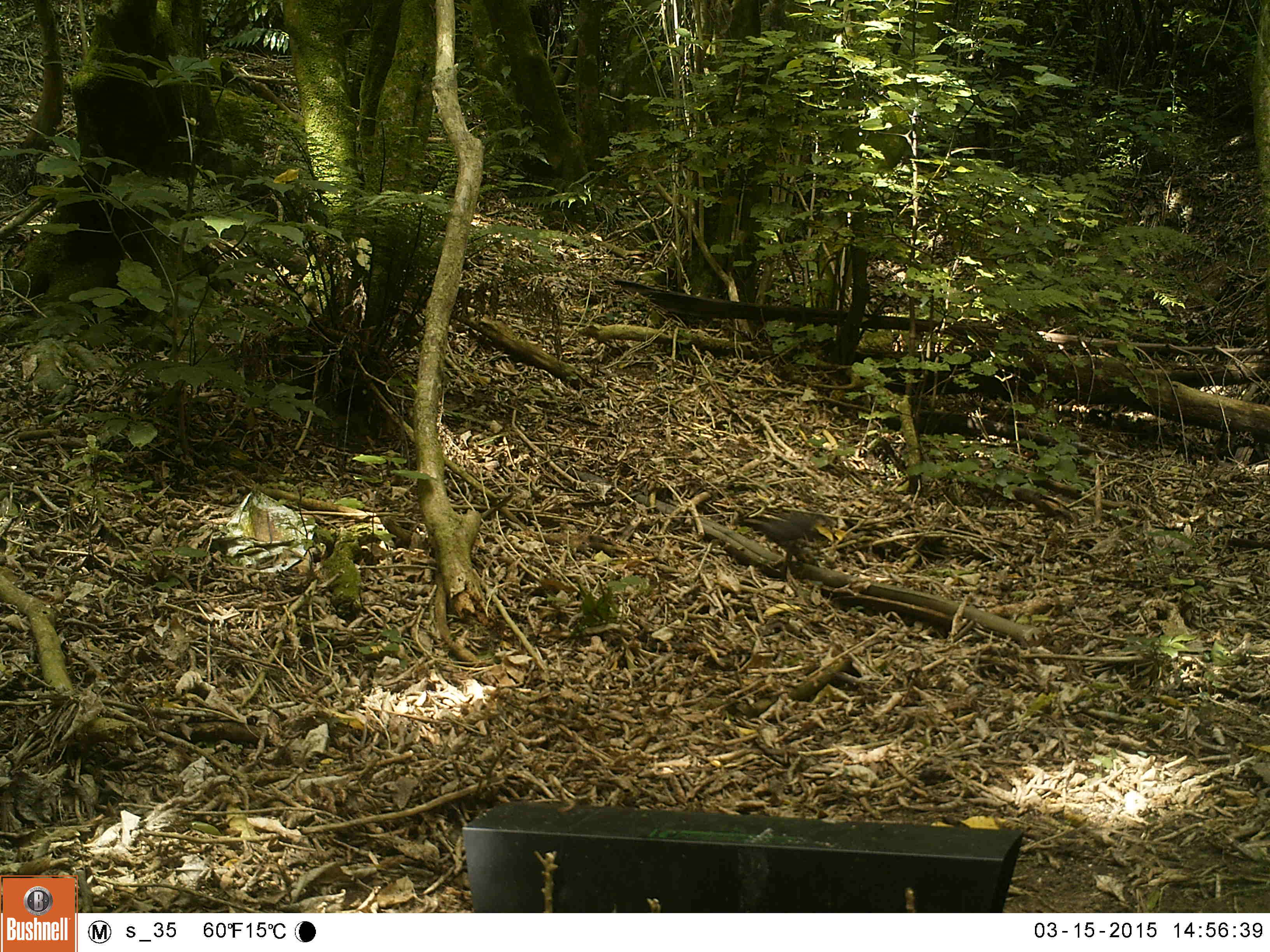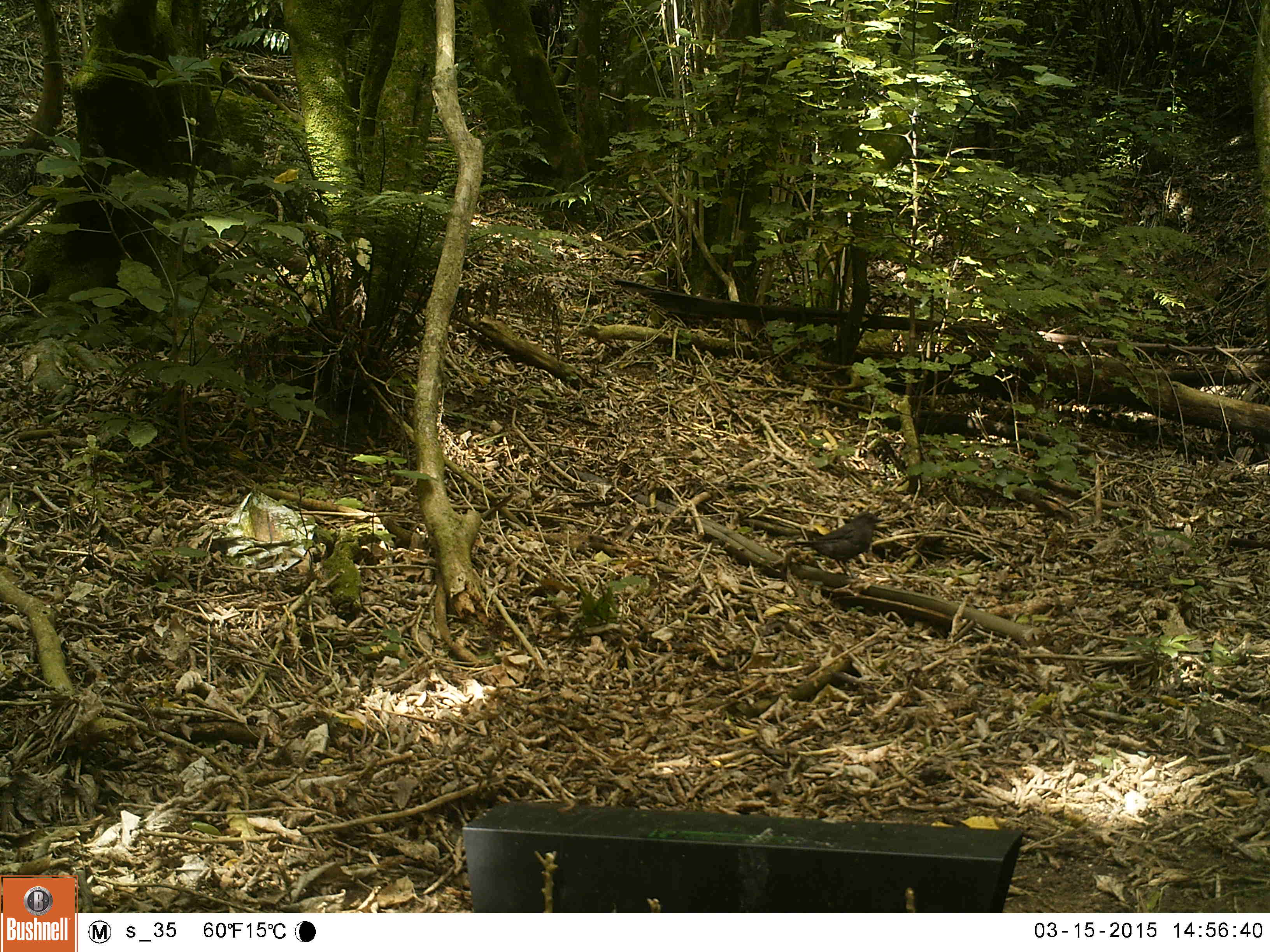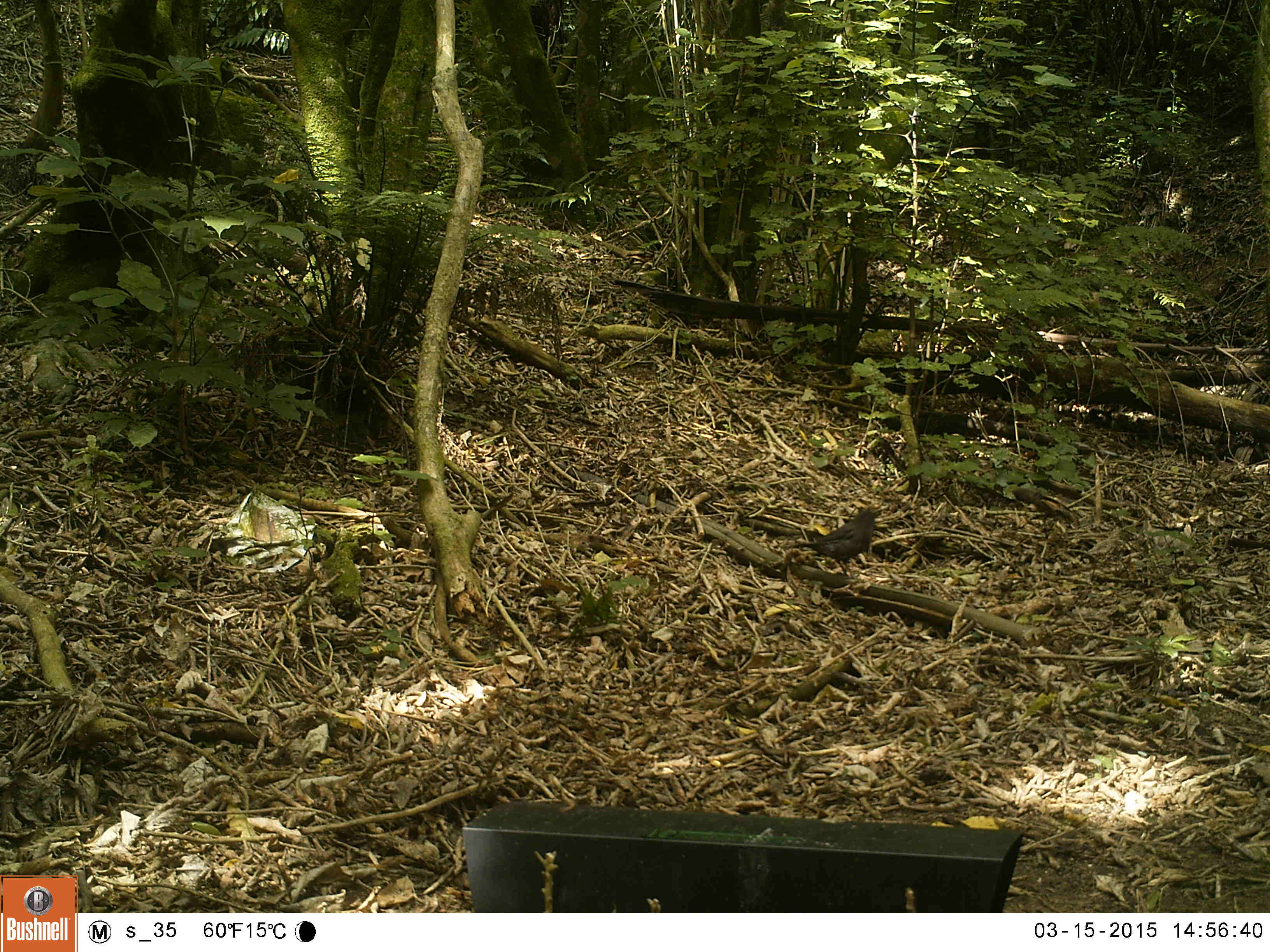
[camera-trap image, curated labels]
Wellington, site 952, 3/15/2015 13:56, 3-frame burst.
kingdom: Animalia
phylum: Chordata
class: Aves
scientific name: Aves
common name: bird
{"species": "bird (Aves)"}